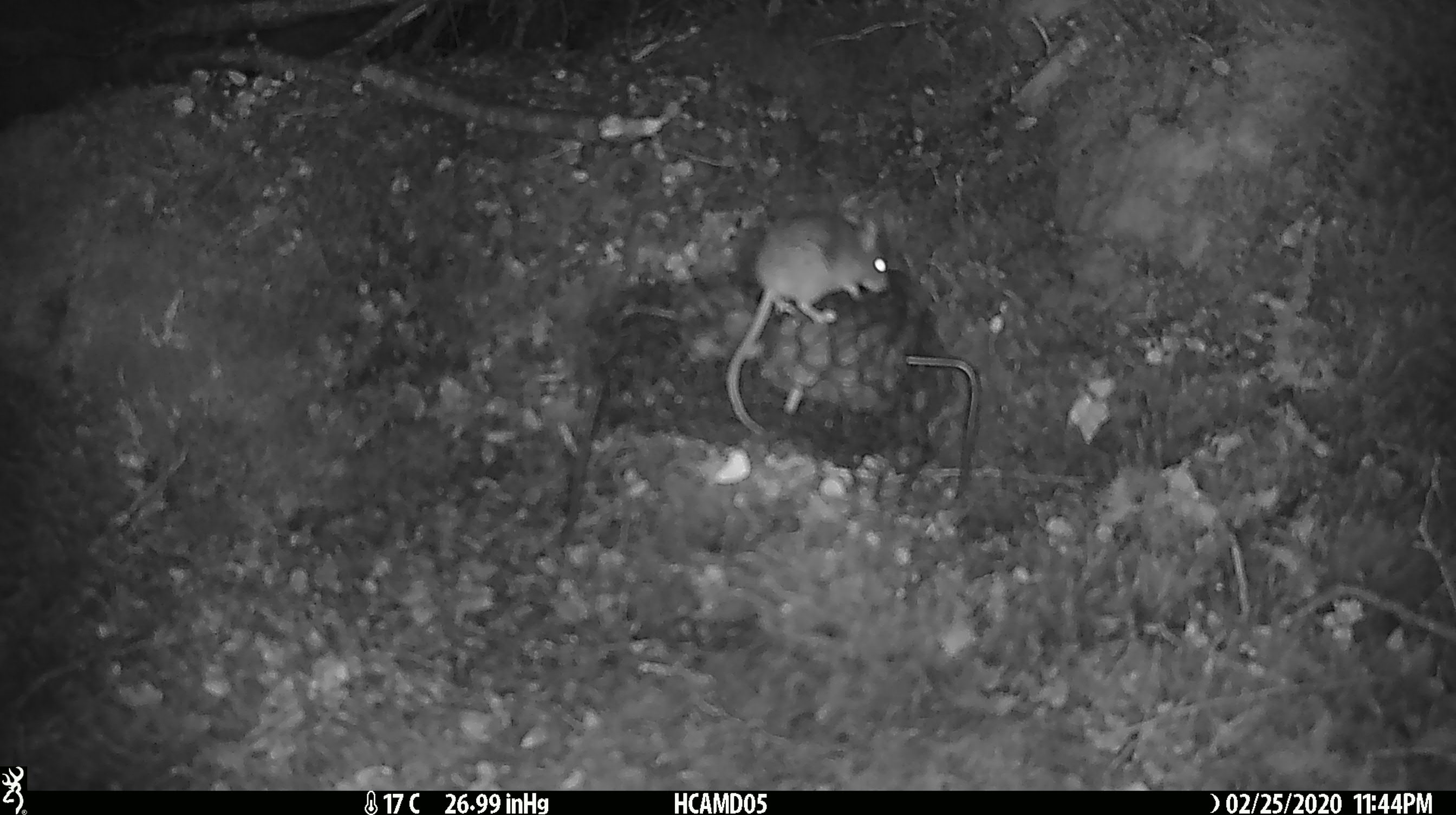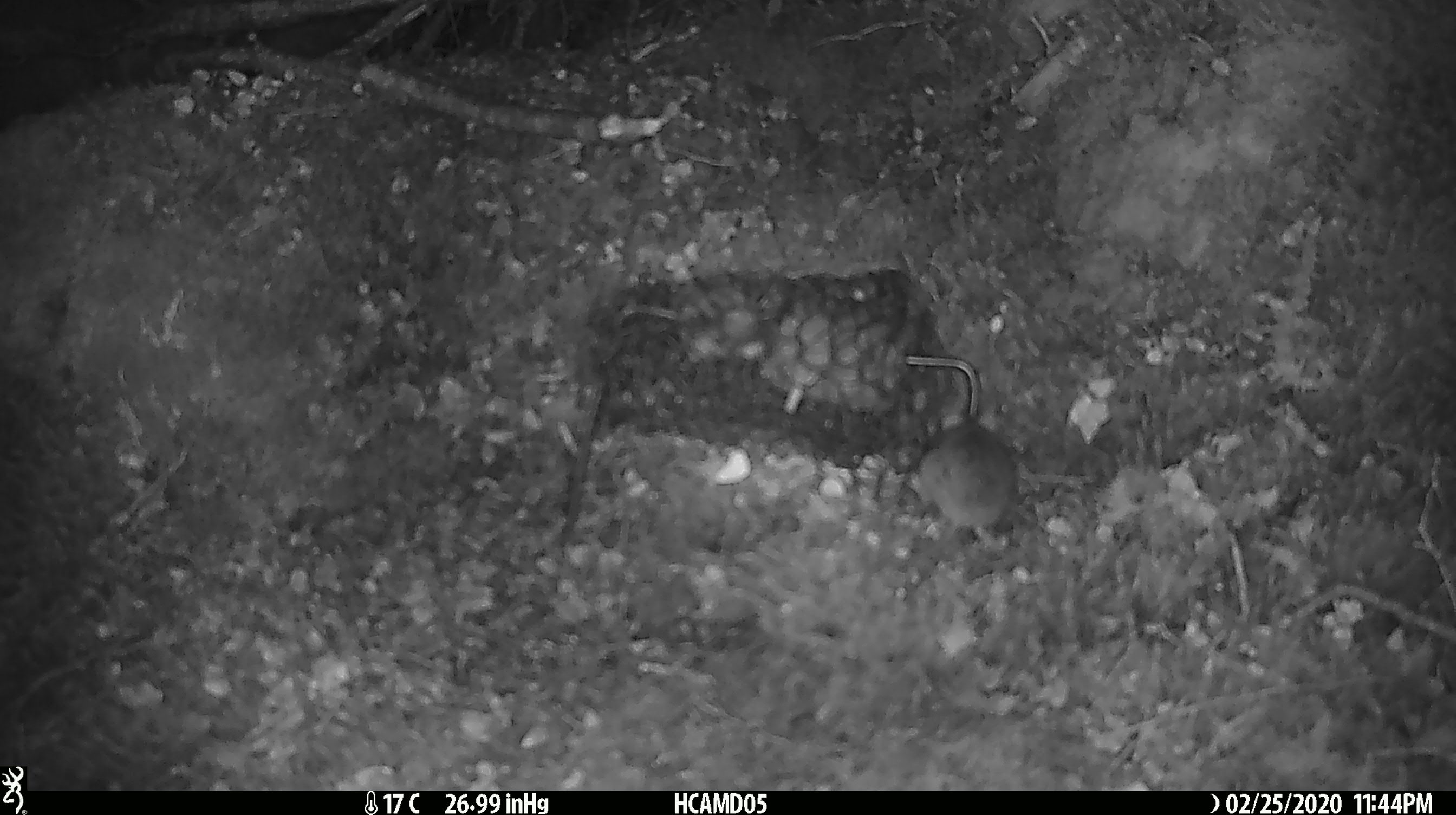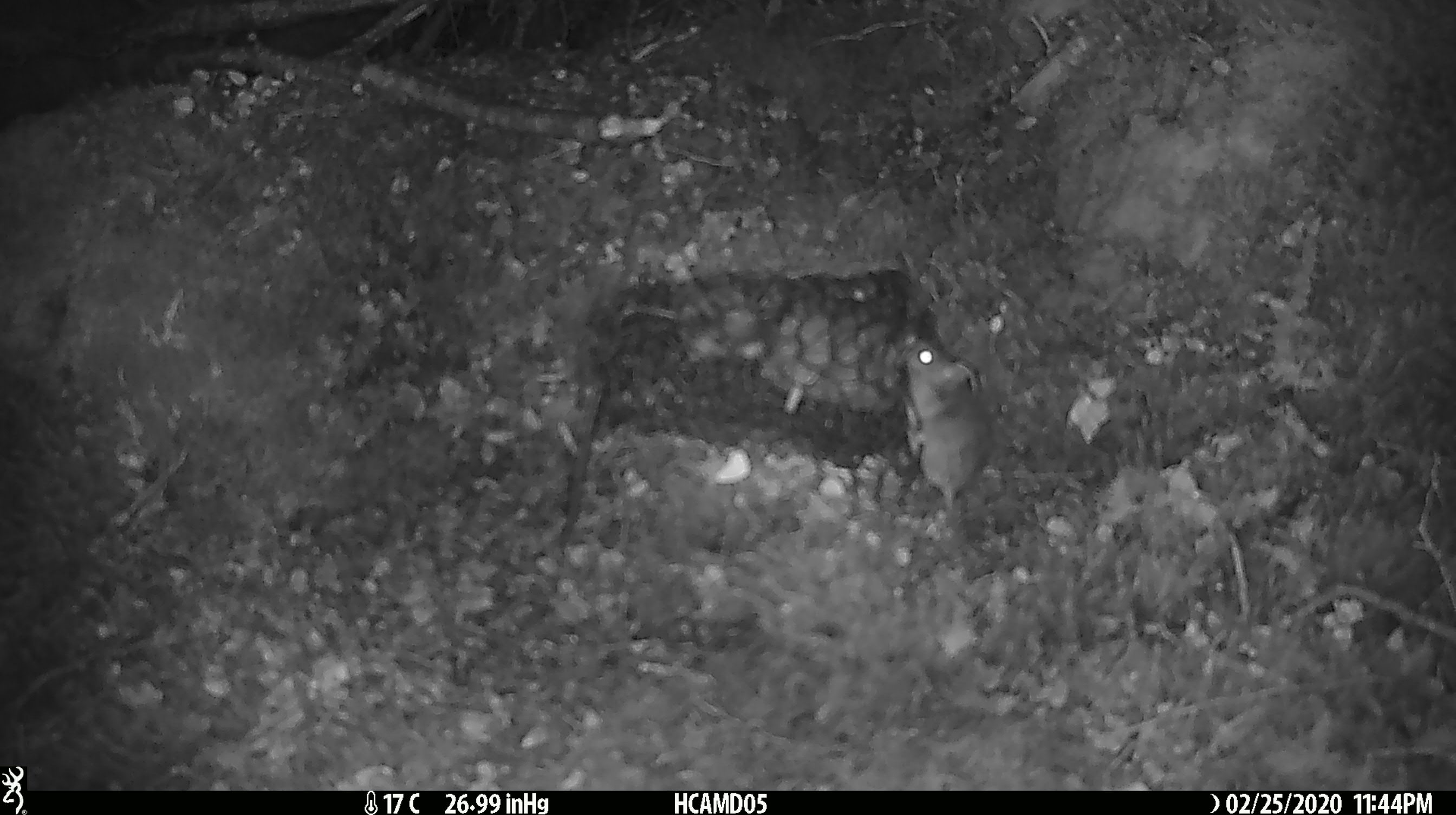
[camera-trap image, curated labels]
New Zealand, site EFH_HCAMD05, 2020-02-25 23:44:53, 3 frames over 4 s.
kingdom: Animalia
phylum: Chordata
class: Mammalia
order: Rodentia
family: Muridae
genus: Mus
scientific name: Mus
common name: mouse